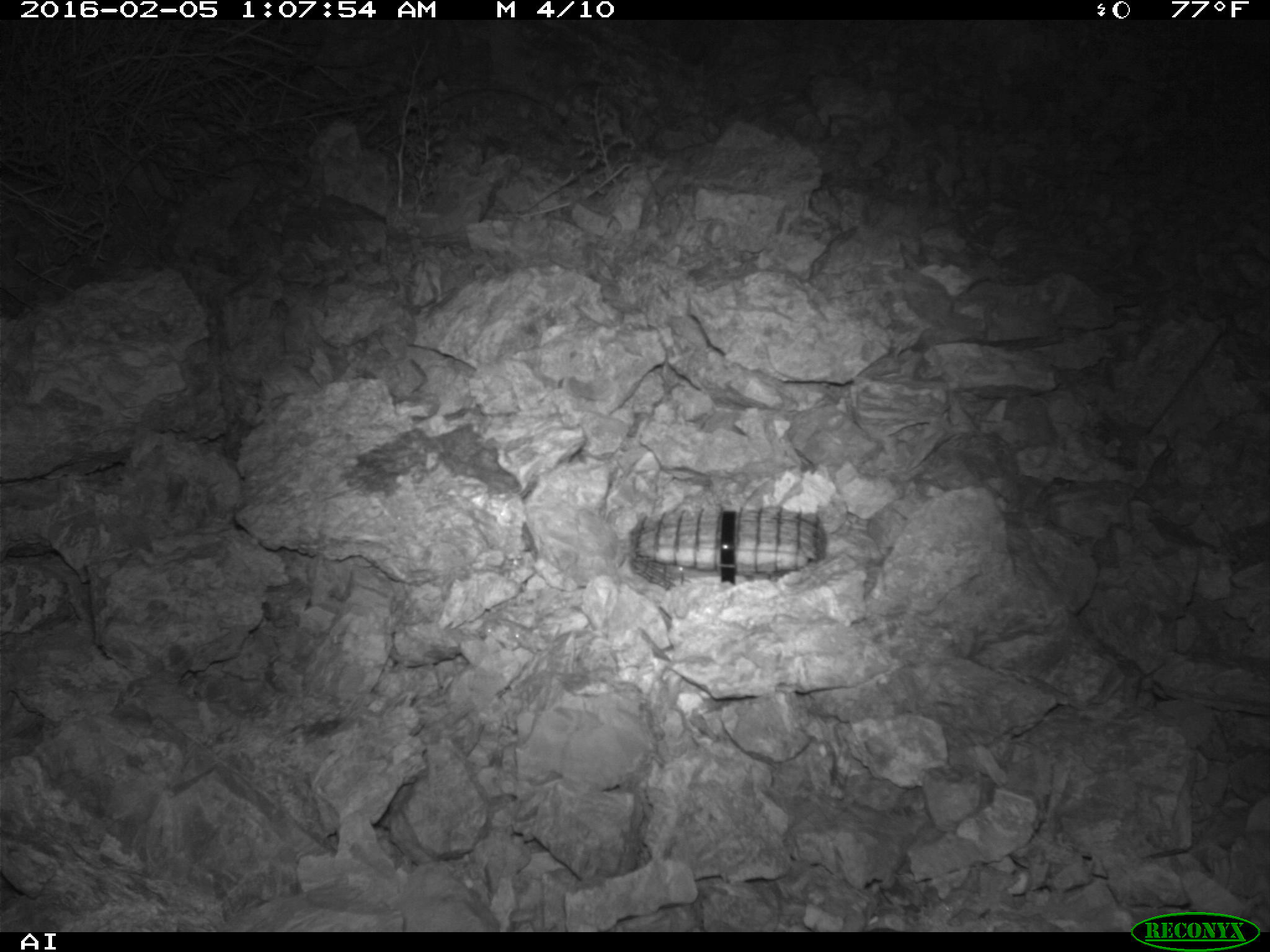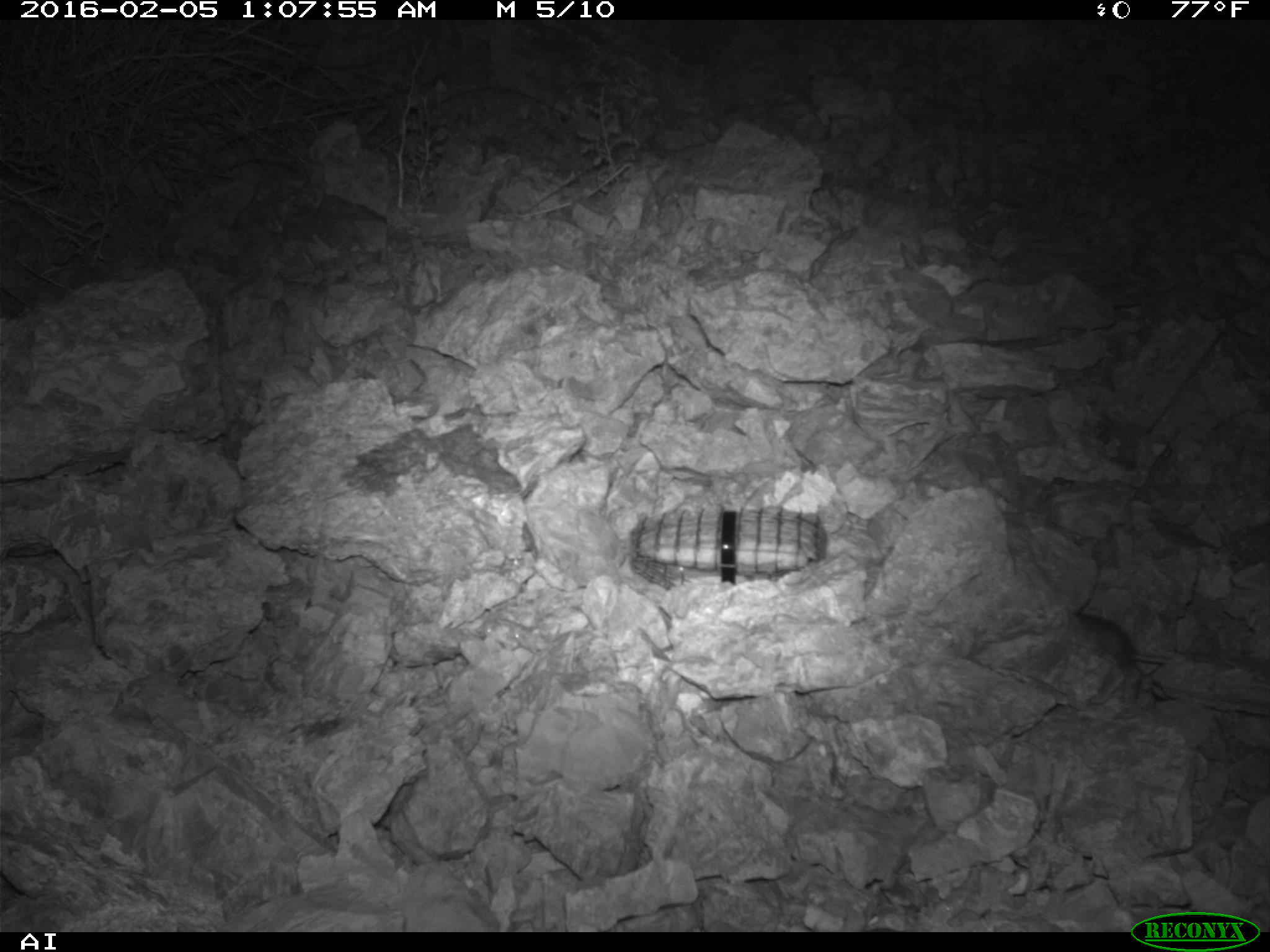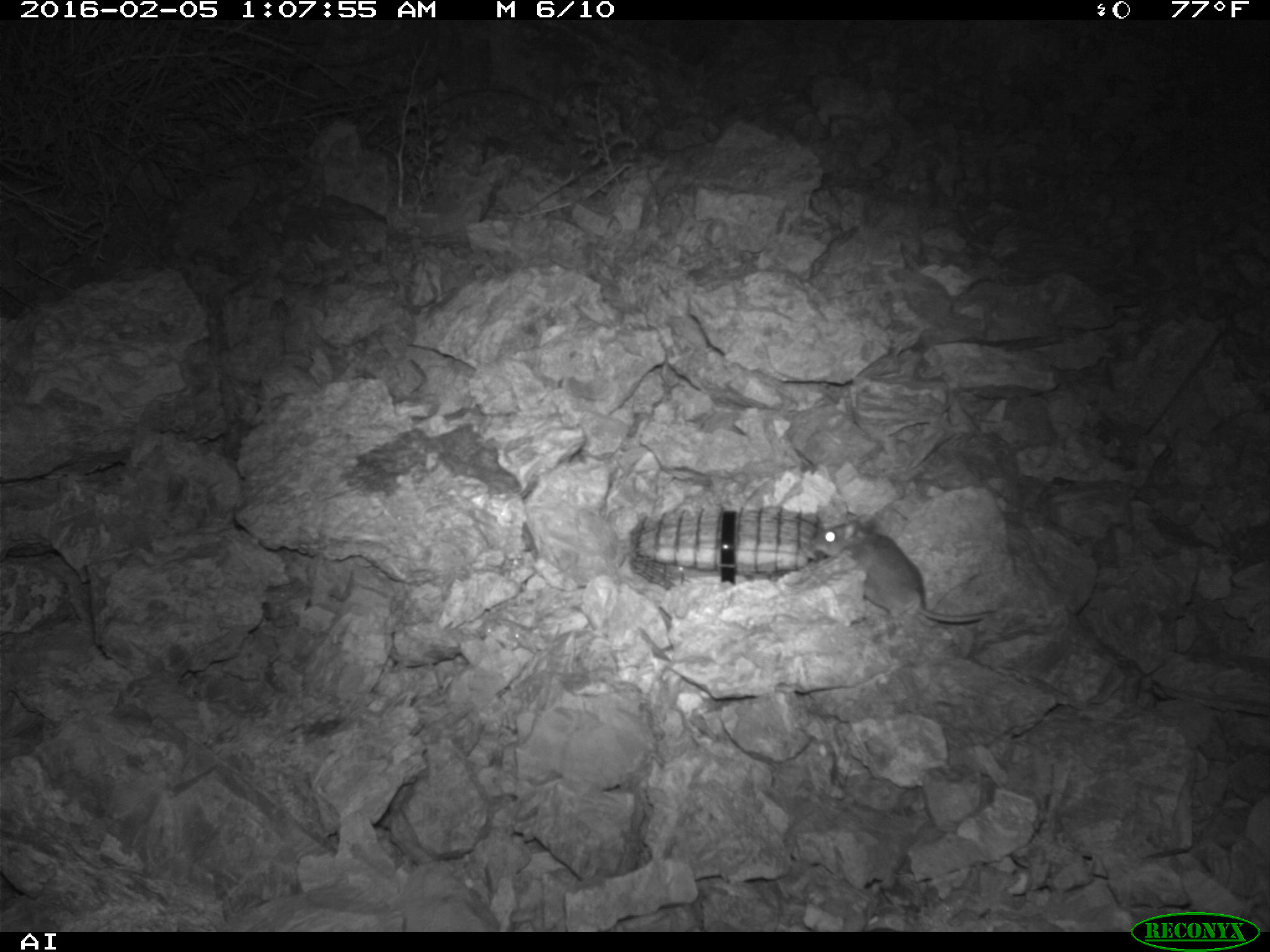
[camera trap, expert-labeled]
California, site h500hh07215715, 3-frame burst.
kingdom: Animalia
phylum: Chordata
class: Mammalia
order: Rodentia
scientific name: Rodentia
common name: rodent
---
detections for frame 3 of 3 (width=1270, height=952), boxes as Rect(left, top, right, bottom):
rodent: Rect(813, 519, 997, 622)